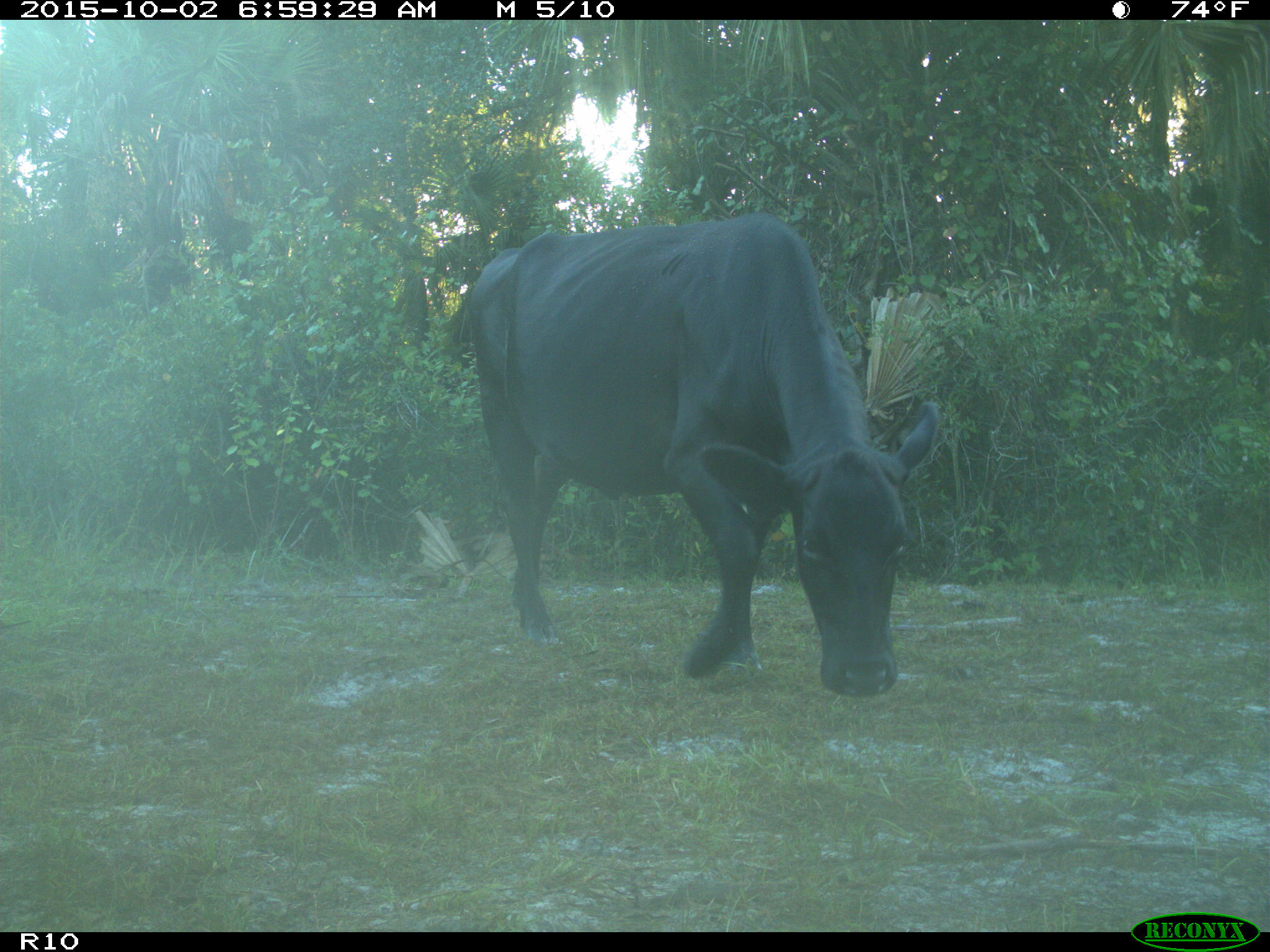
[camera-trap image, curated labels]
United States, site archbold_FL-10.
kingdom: Animalia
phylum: Chordata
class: Mammalia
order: Artiodactyla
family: Bovidae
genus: Bos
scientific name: Bos taurus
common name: domestic cow